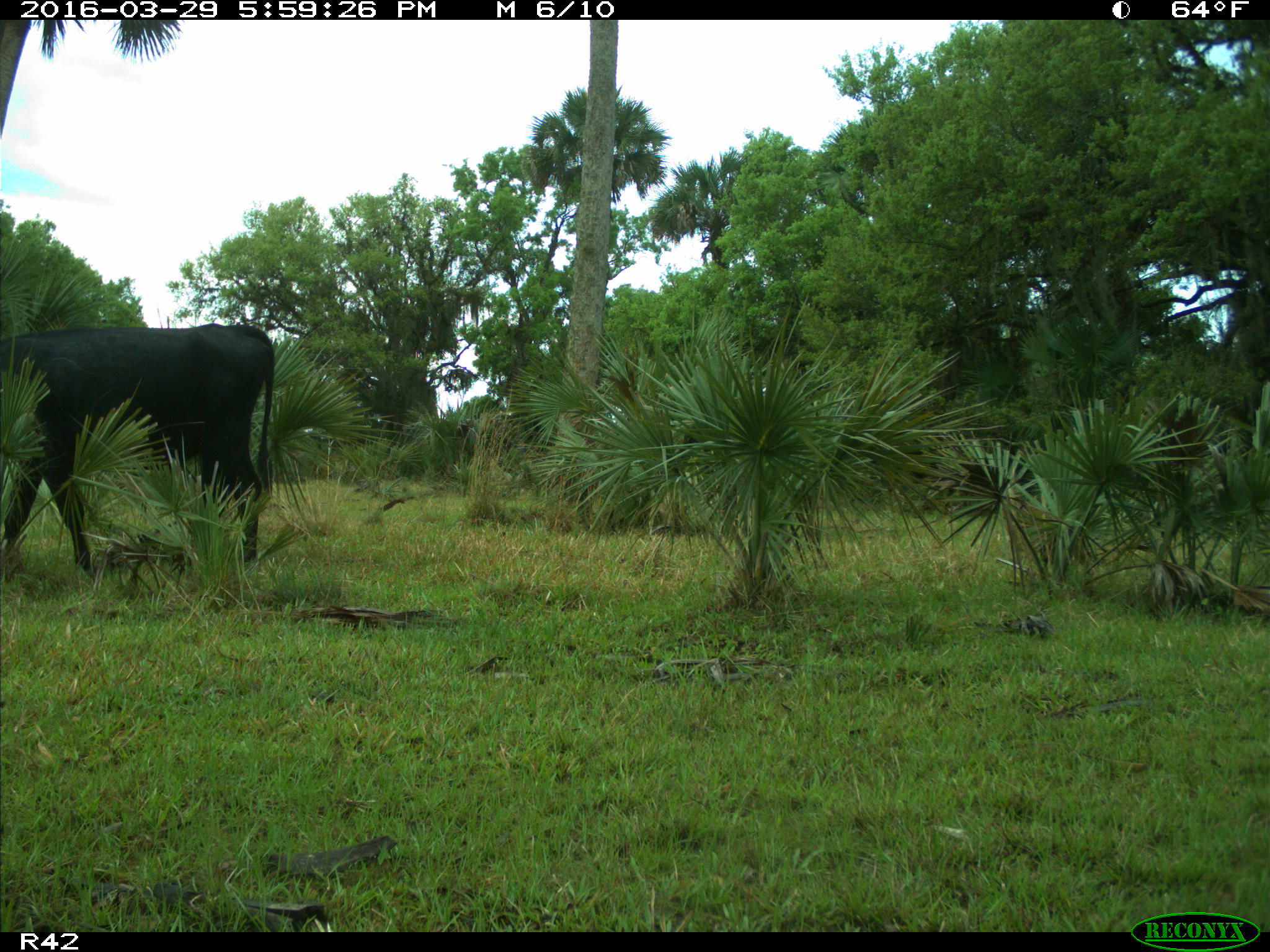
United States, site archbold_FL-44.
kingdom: Animalia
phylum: Chordata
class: Mammalia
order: Artiodactyla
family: Bovidae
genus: Bos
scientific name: Bos taurus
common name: domestic cow